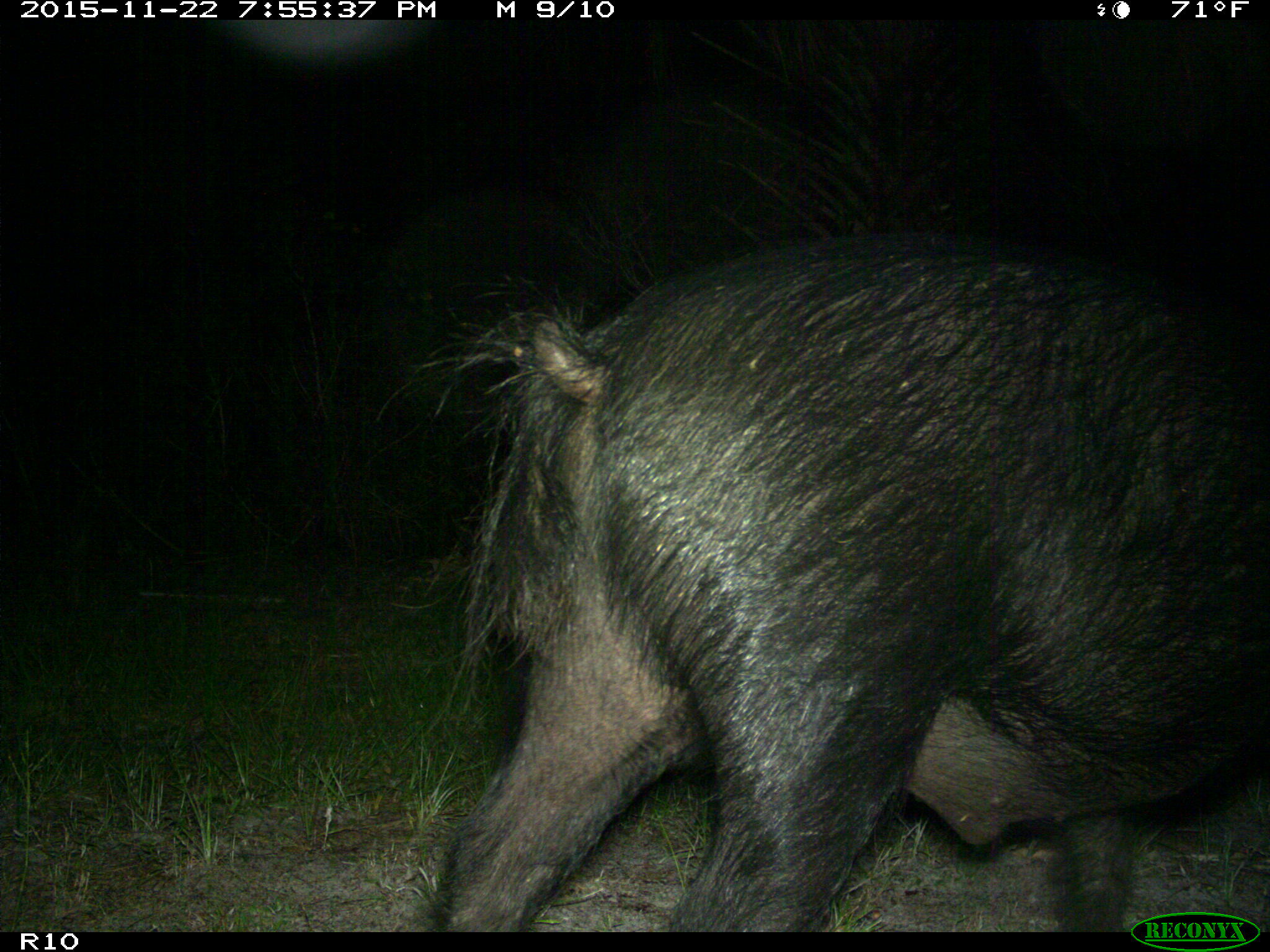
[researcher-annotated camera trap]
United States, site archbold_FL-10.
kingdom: Animalia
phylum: Chordata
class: Mammalia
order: Artiodactyla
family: Suidae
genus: Sus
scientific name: Sus scrofa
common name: wild boar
Sus scrofa (wild boar).